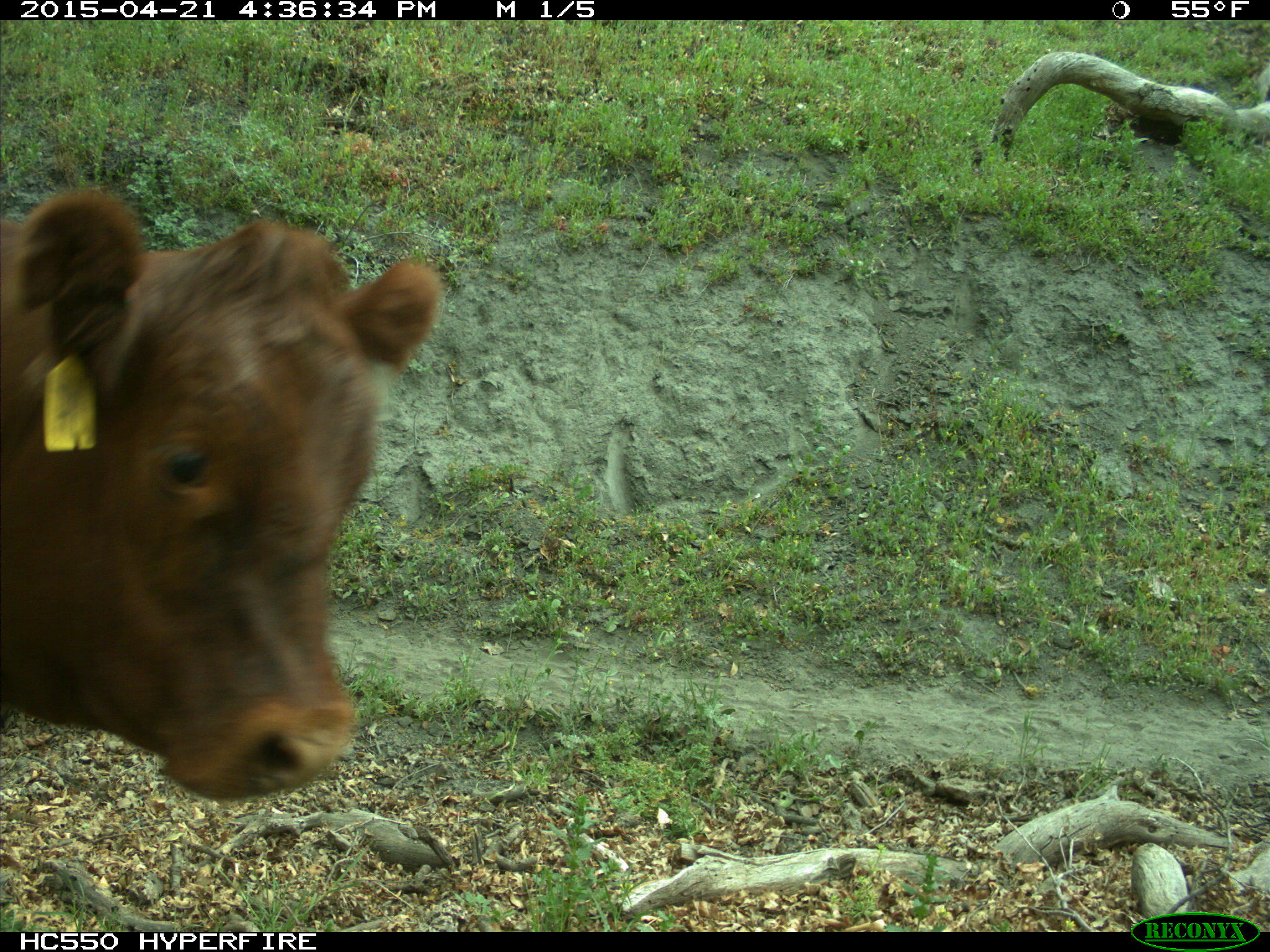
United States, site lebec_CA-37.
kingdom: Animalia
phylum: Chordata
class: Mammalia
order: Artiodactyla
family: Bovidae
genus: Bos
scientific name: Bos taurus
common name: domestic cow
Bos taurus (domestic cow).